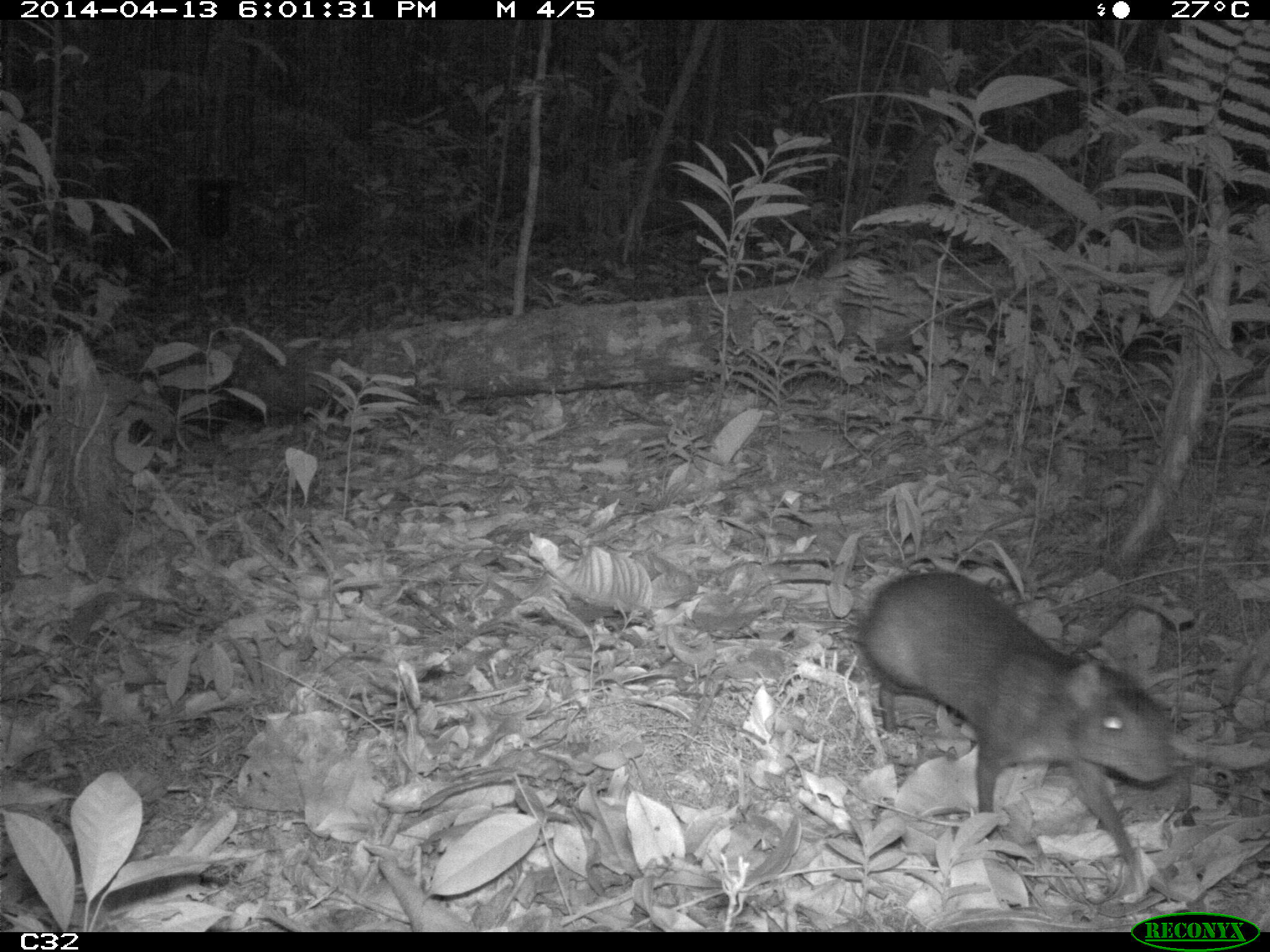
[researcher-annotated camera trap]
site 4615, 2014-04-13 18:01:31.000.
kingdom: Animalia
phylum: Chordata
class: Mammalia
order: Rodentia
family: Dasyproctidae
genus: Myoprocta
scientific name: Myoprocta pratti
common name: green acouchi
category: myoprocta pratii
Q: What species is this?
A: Myoprocta pratii (green acouchi) (Myoprocta pratti).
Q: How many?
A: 1.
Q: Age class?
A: Adult.